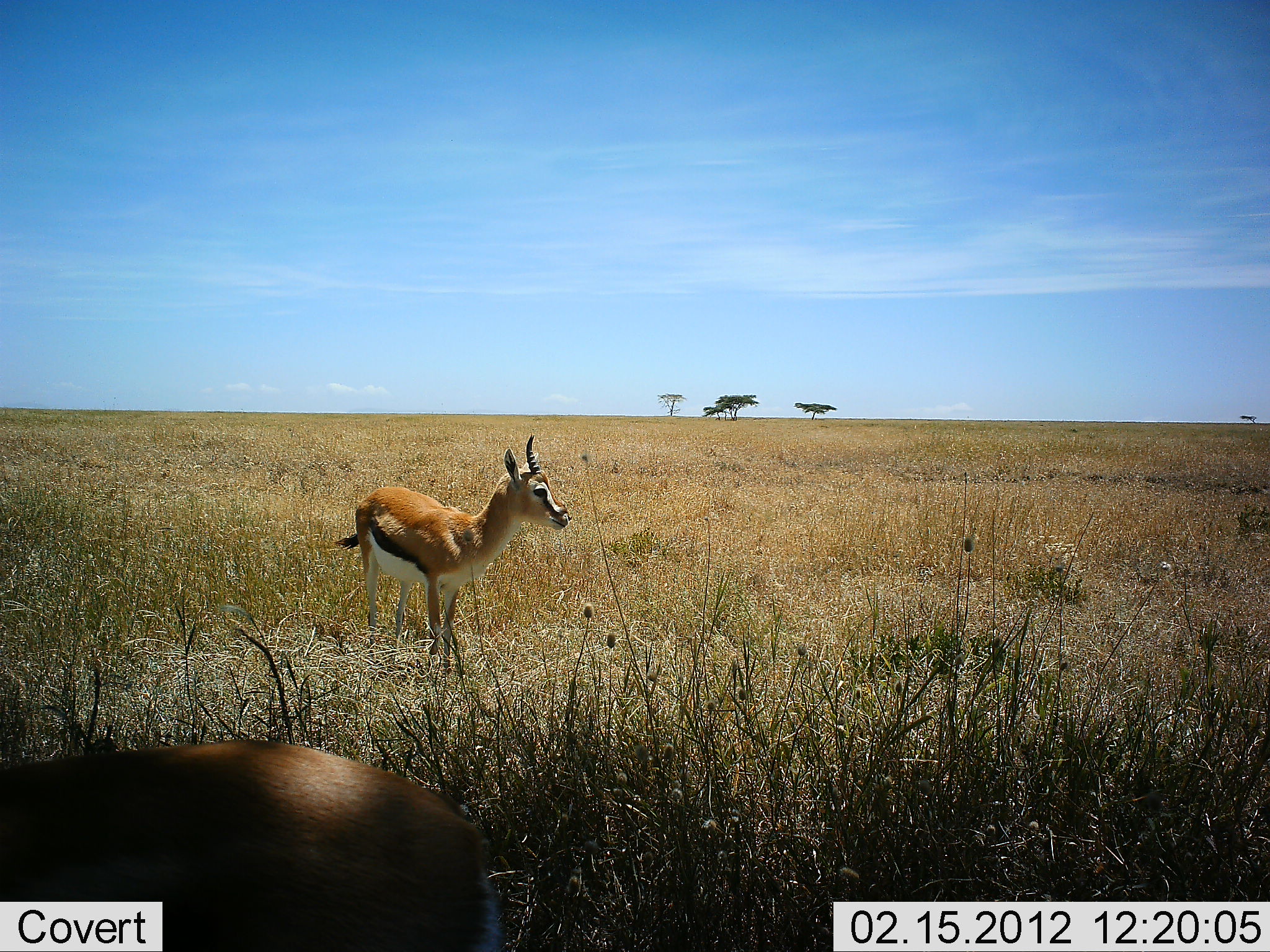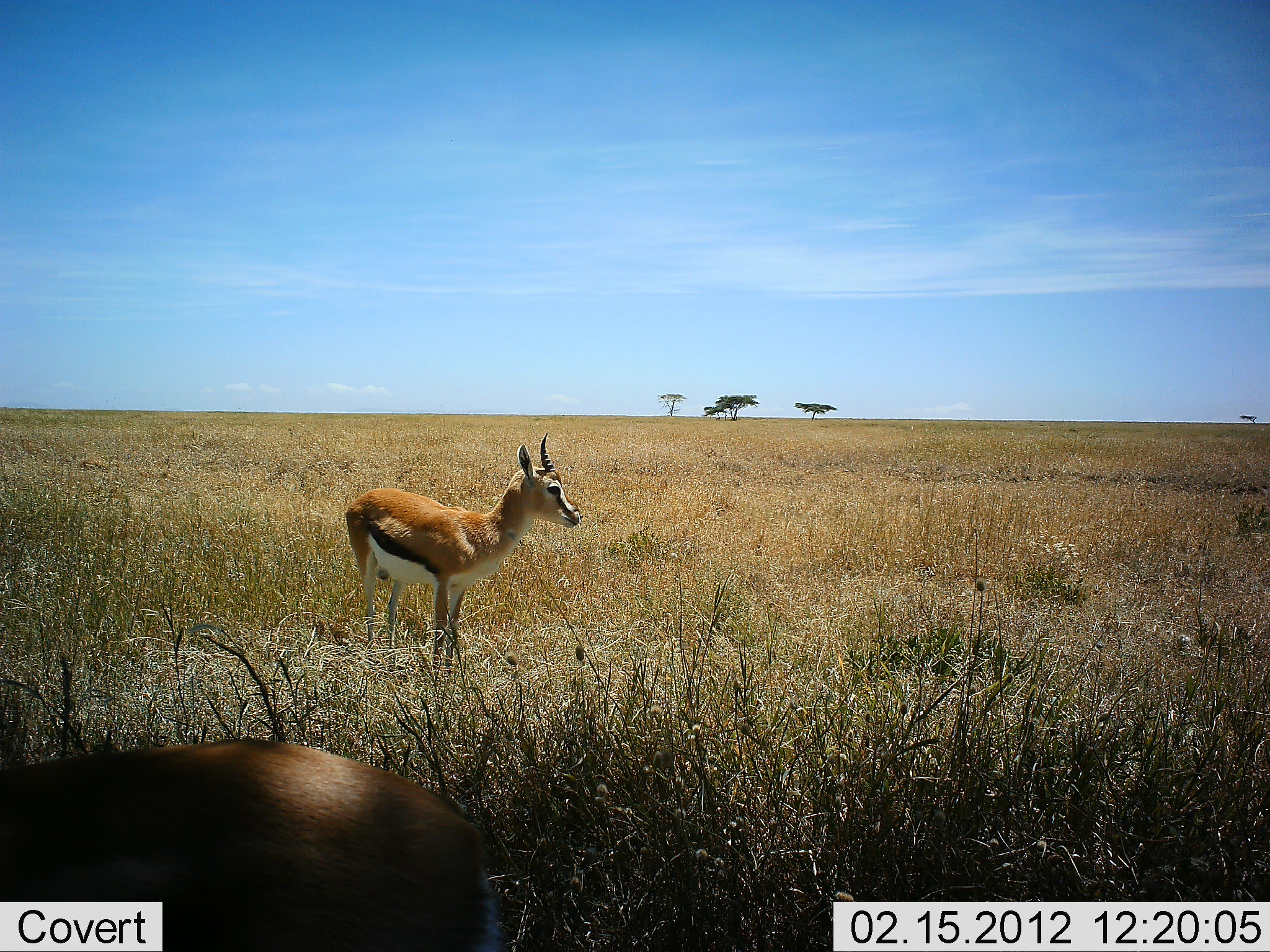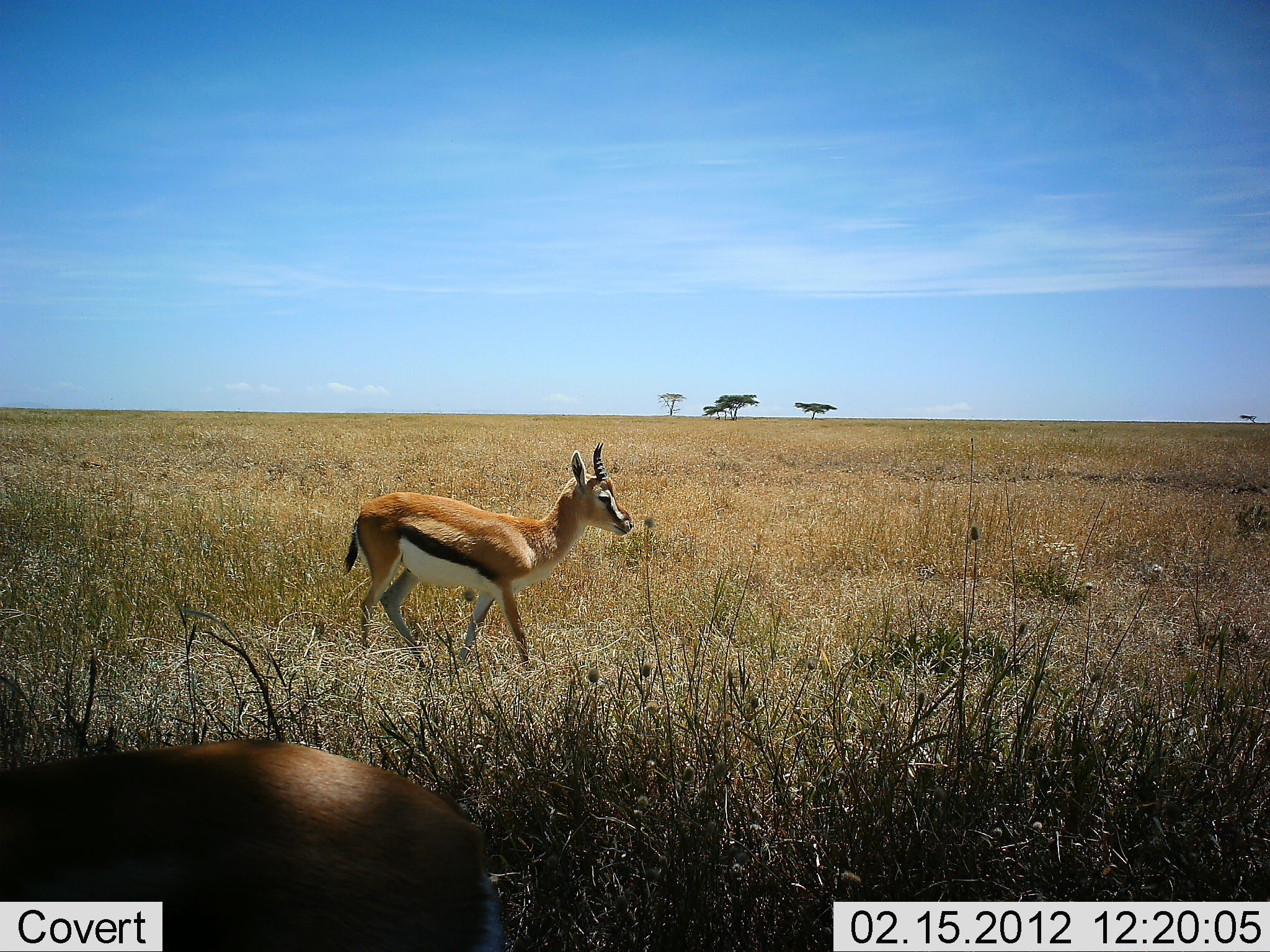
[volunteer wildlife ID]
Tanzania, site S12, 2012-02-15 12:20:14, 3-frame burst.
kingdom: Animalia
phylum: Chordata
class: Mammalia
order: Artiodactyla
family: Bovidae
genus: Eudorcas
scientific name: Eudorcas thomsonii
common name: thomson's gazelle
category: gazellethomsons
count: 2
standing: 93%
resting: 14%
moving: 14%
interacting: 0%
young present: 0%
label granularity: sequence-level